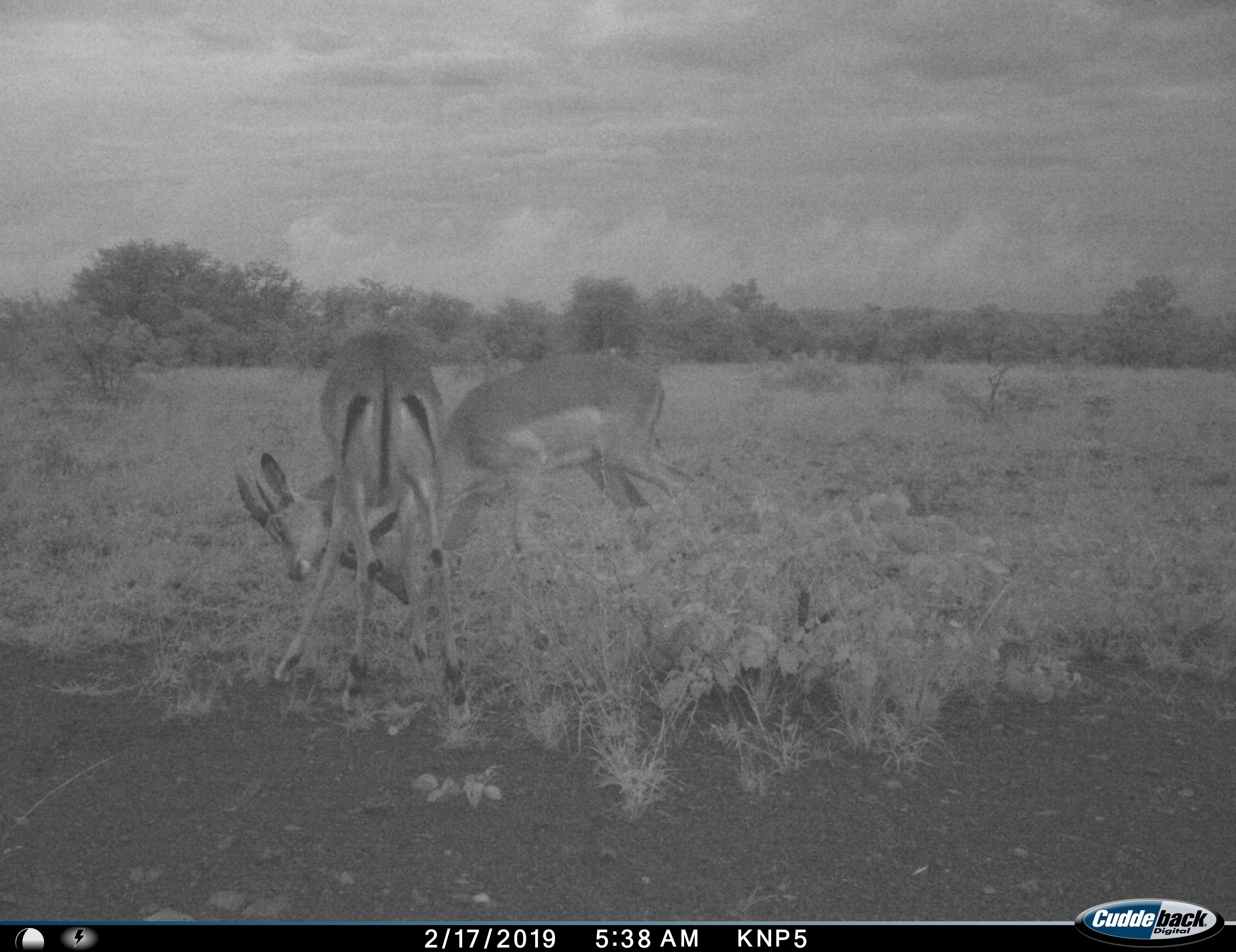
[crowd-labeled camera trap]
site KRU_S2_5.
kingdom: Animalia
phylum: Chordata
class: Mammalia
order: Artiodactyla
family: Bovidae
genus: Aepyceros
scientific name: Aepyceros melampus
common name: impala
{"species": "impala (Aepyceros melampus)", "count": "2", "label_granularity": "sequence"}